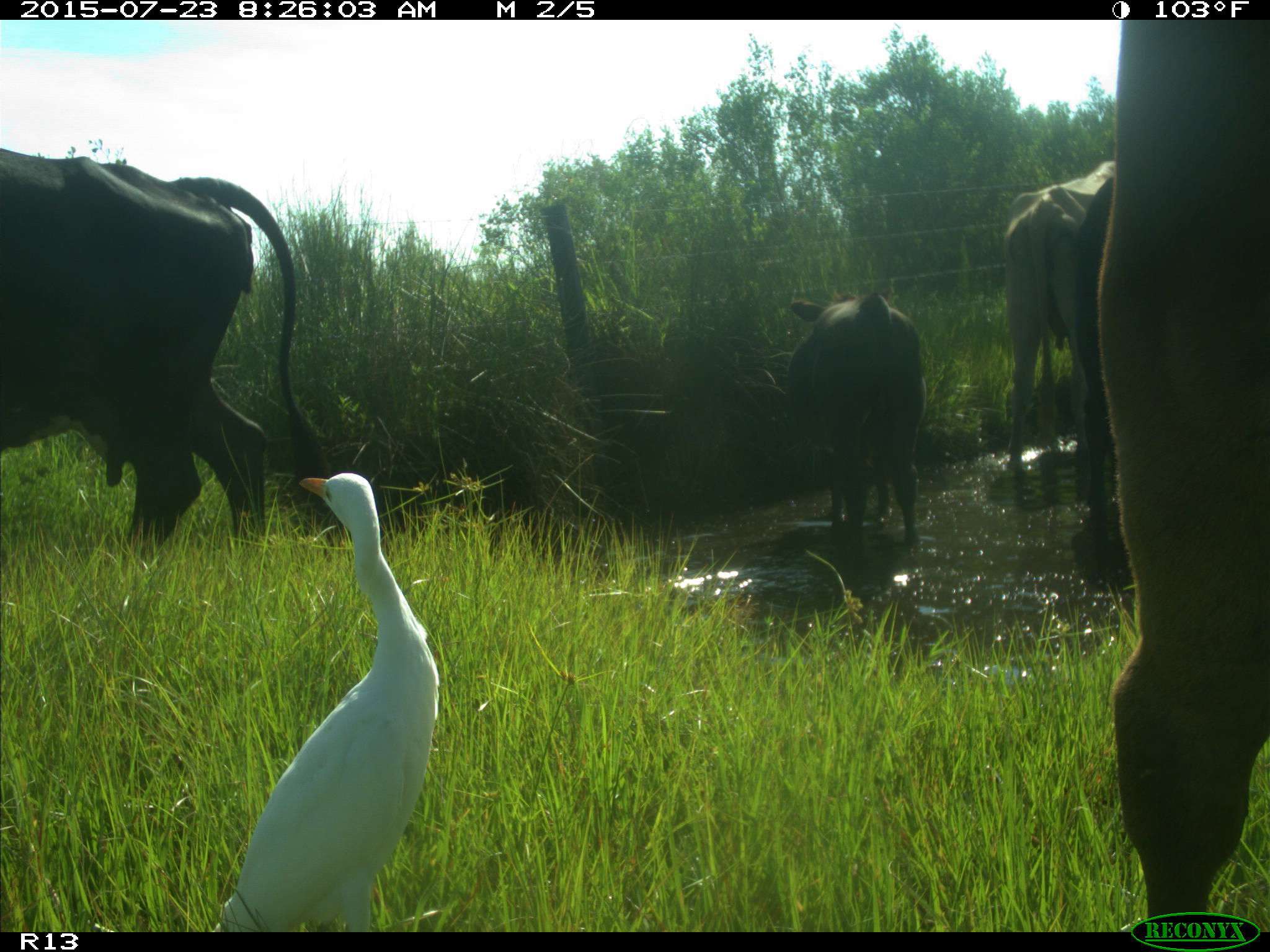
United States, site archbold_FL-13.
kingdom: Animalia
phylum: Chordata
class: Mammalia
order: Artiodactyla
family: Bovidae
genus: Bos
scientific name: Bos taurus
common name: domestic cow